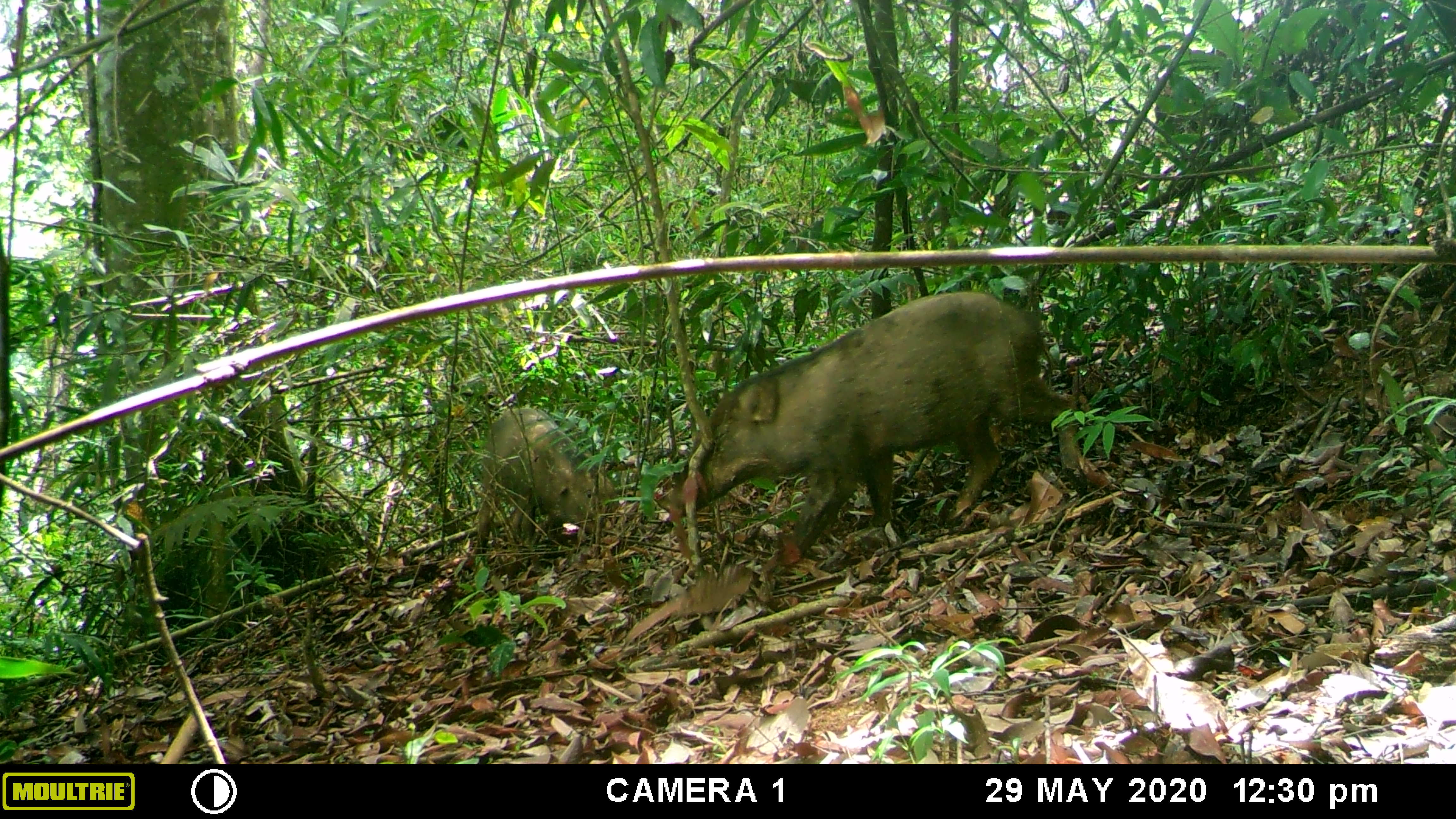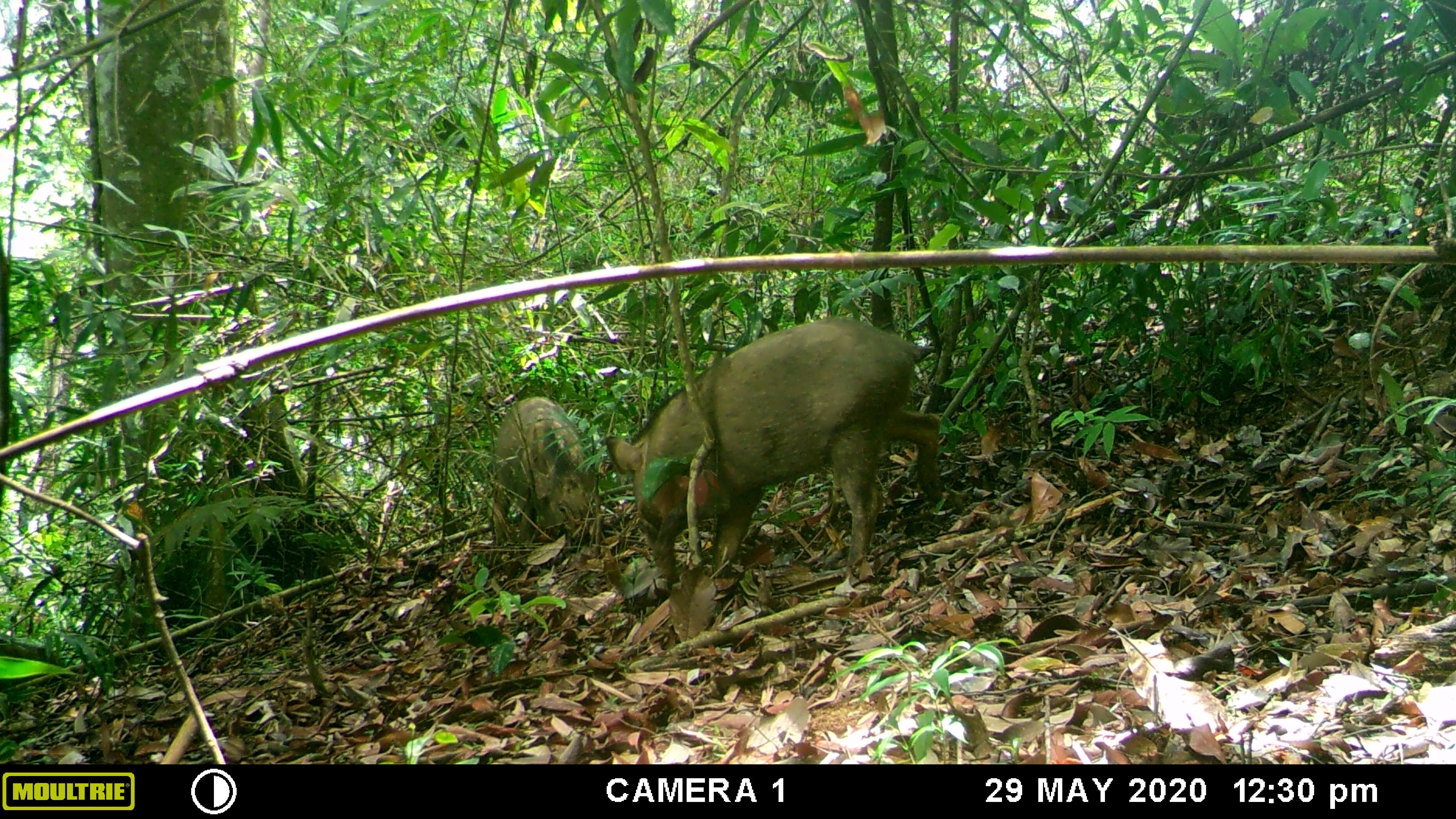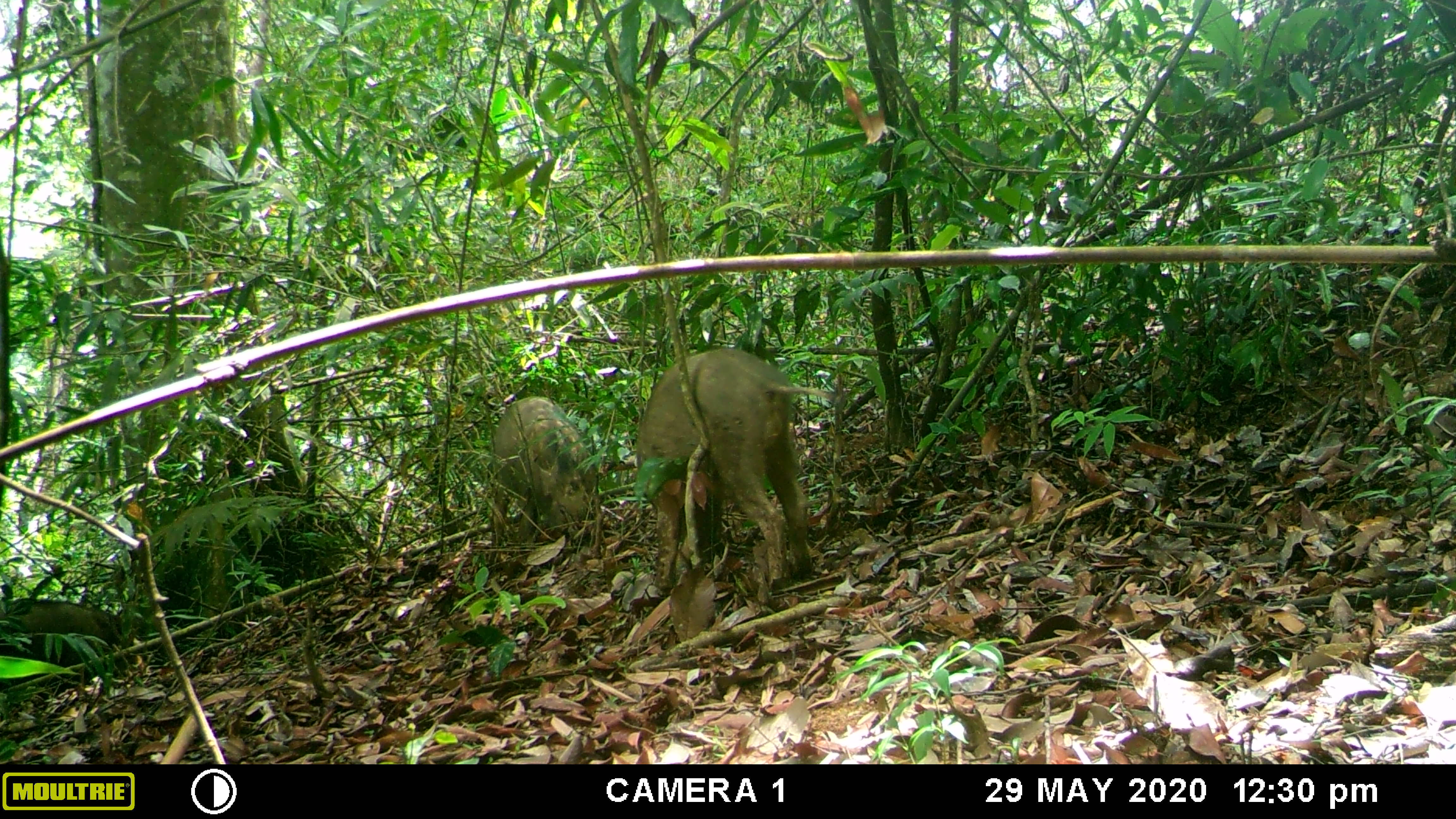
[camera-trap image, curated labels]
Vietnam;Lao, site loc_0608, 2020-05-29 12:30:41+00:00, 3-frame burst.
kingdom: Animalia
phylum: Chordata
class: Mammalia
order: Artiodactyla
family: Suidae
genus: Sus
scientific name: Sus scrofa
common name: eurasian wild pig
Eurasian wild pig (Sus scrofa). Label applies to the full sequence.